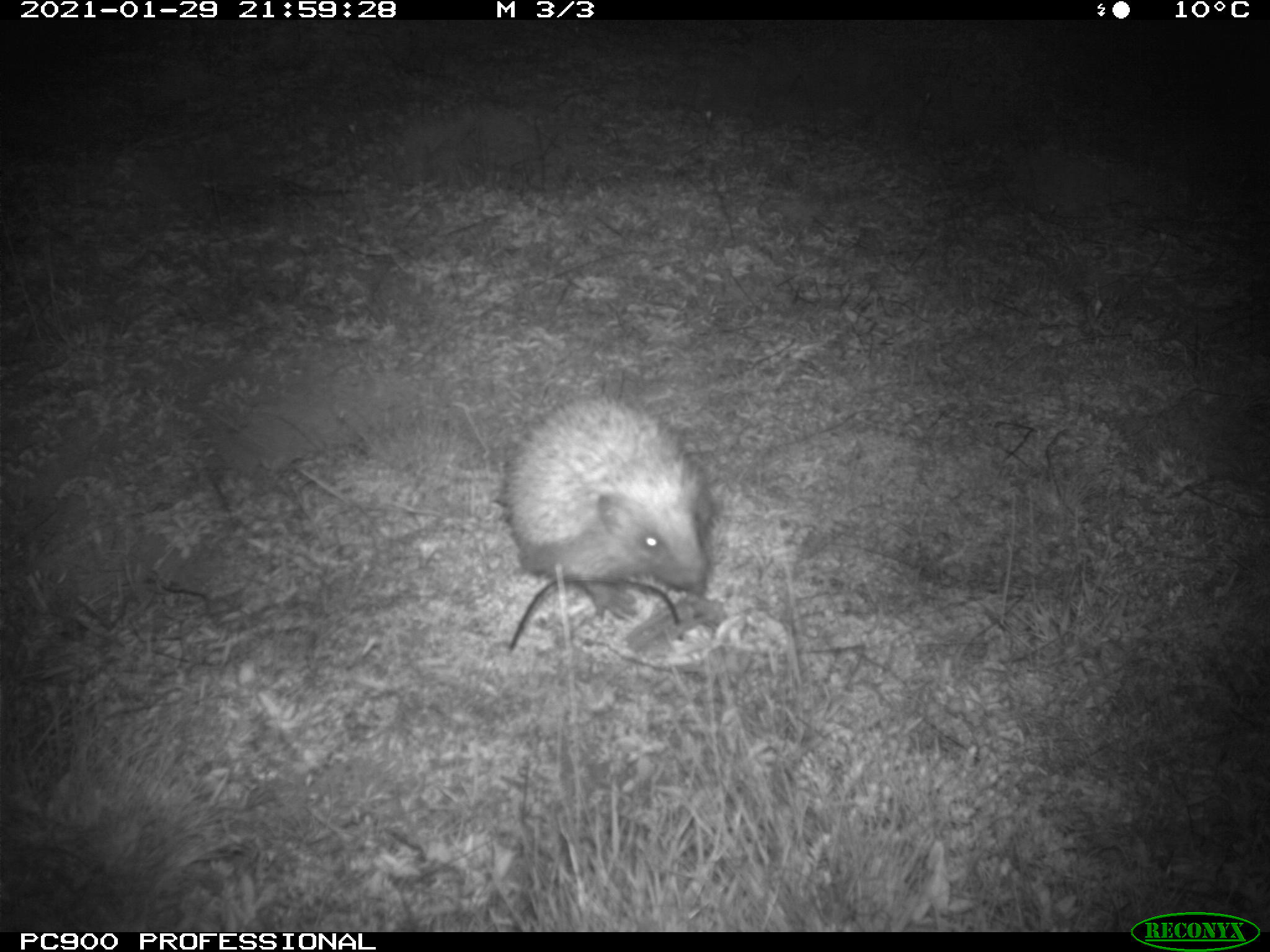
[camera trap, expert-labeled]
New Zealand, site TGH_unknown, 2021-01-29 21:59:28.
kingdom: Animalia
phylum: Chordata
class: Mammalia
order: Eulipotyphla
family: Erinaceidae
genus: Erinaceus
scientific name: Erinaceus europaeus europaeus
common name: european hedgehog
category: hedgehog